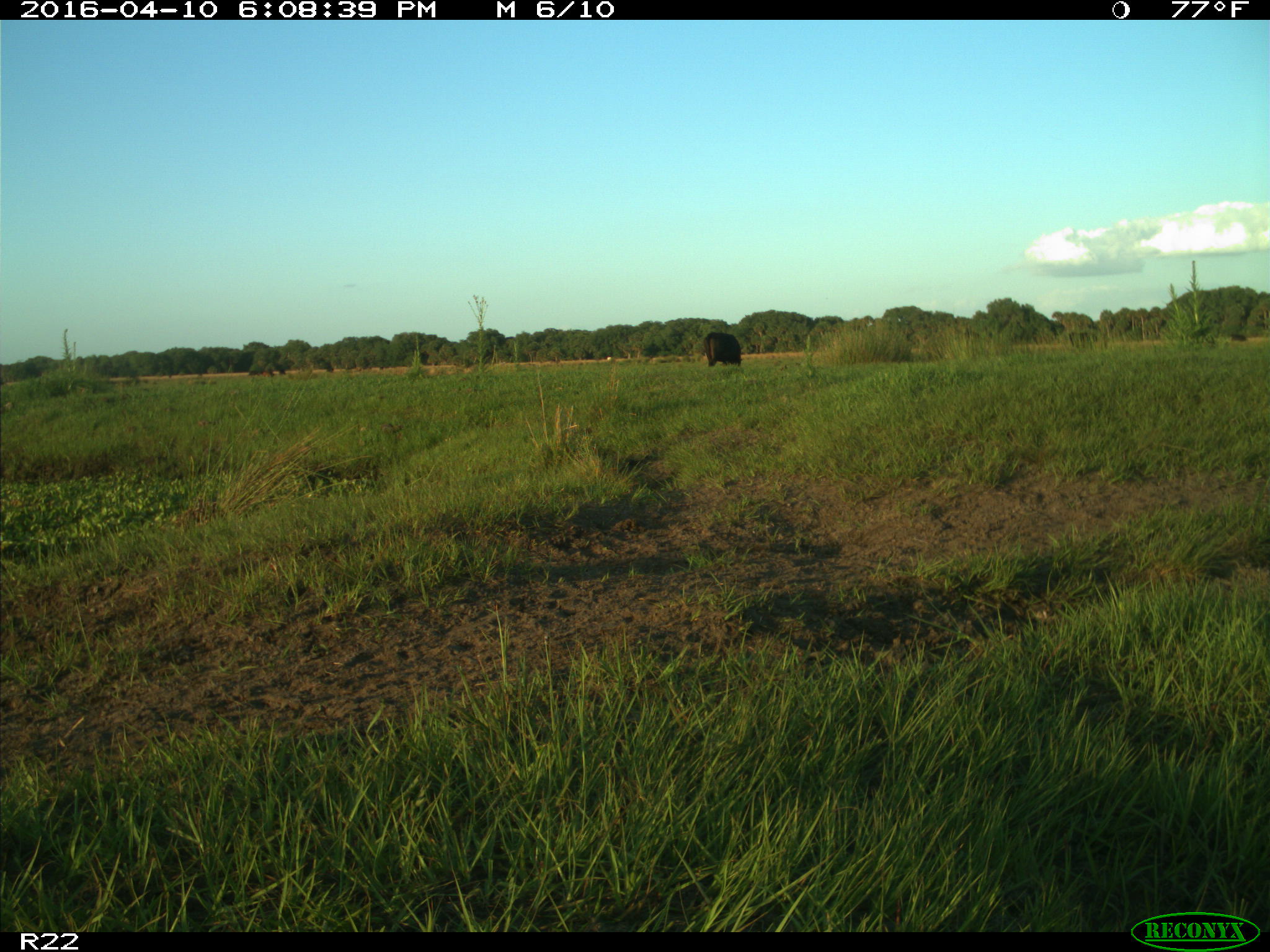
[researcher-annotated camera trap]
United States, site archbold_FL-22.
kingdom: Animalia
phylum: Chordata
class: Mammalia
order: Artiodactyla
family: Bovidae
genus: Bos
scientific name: Bos taurus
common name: domestic cow